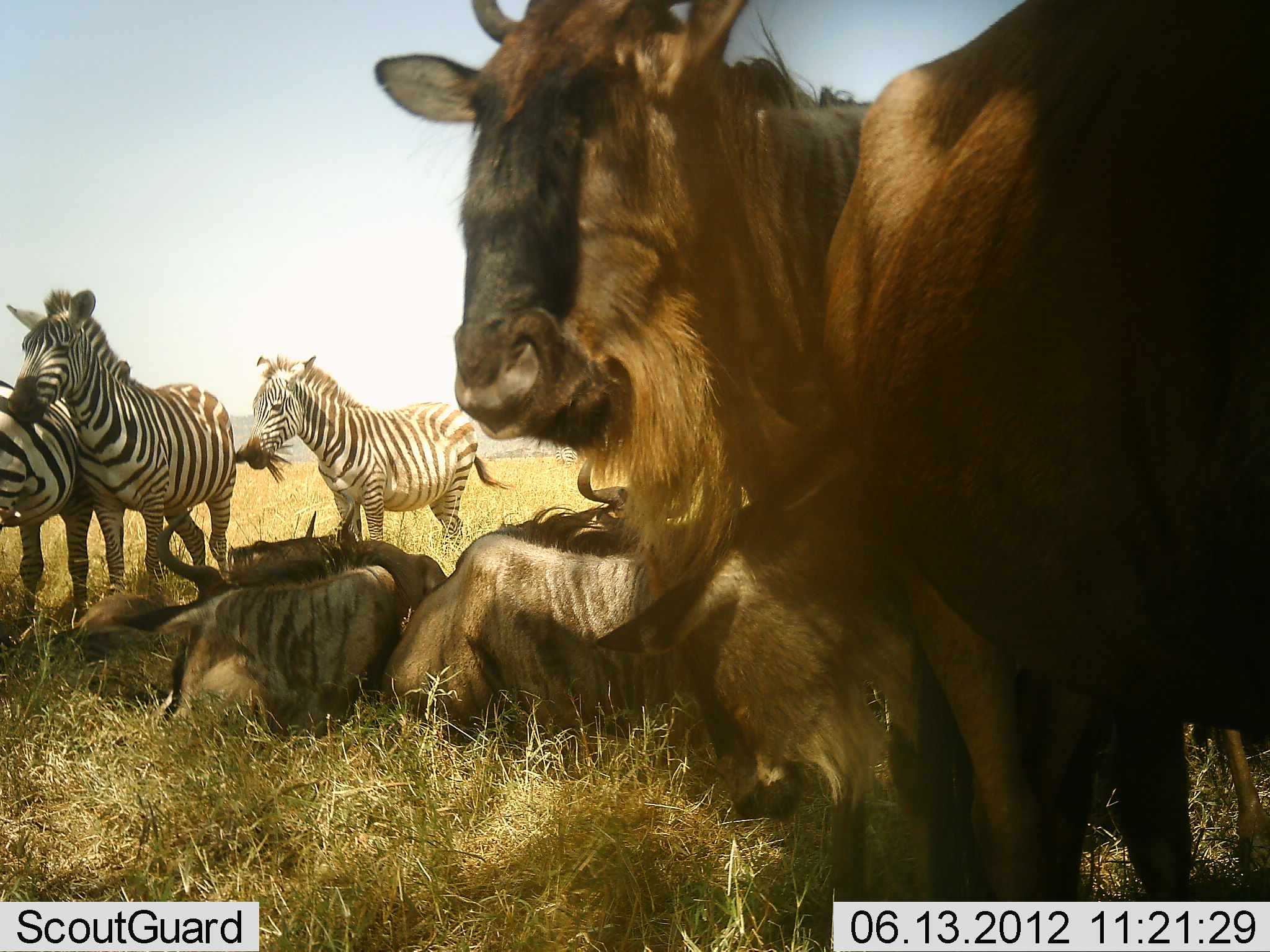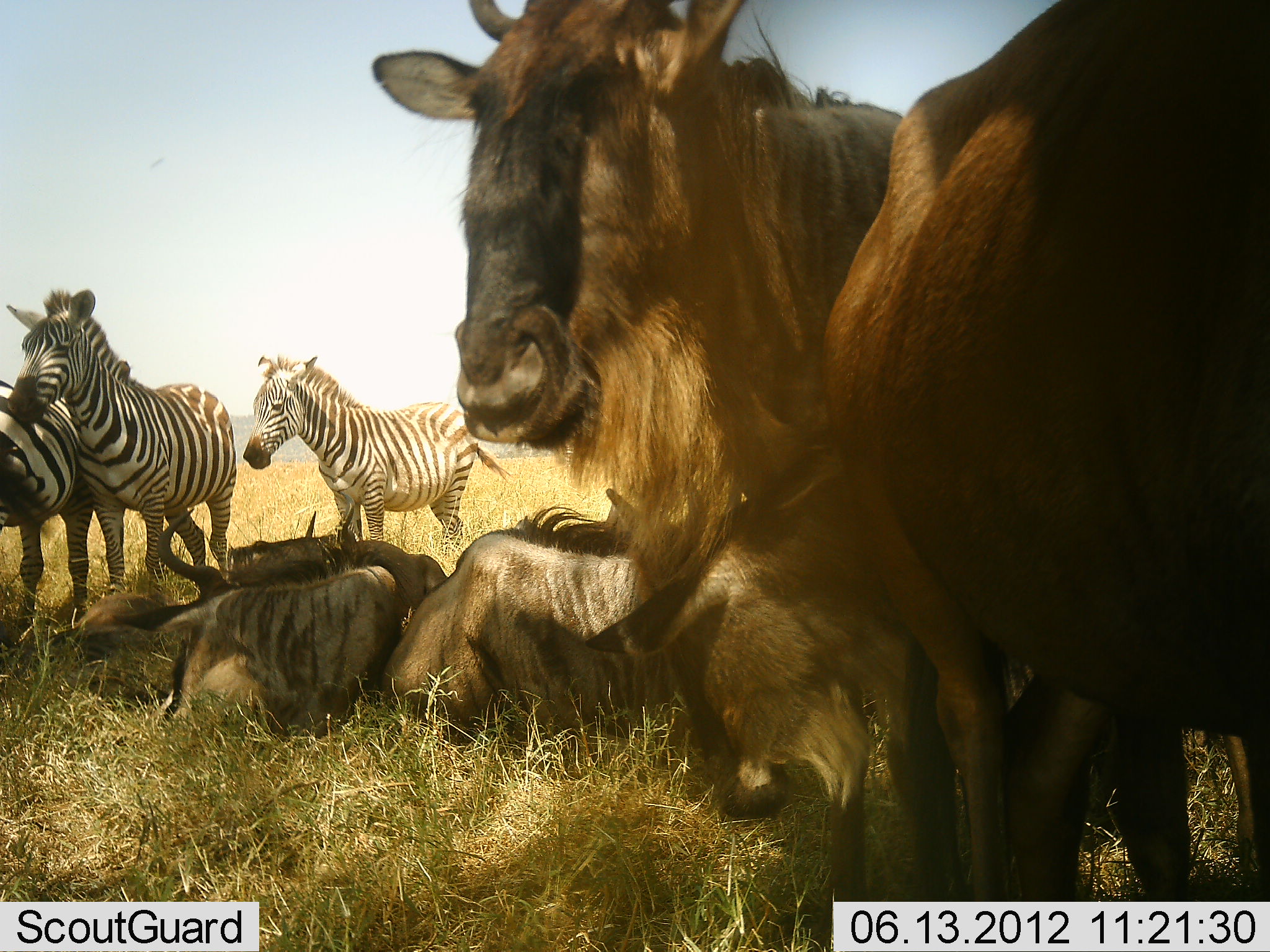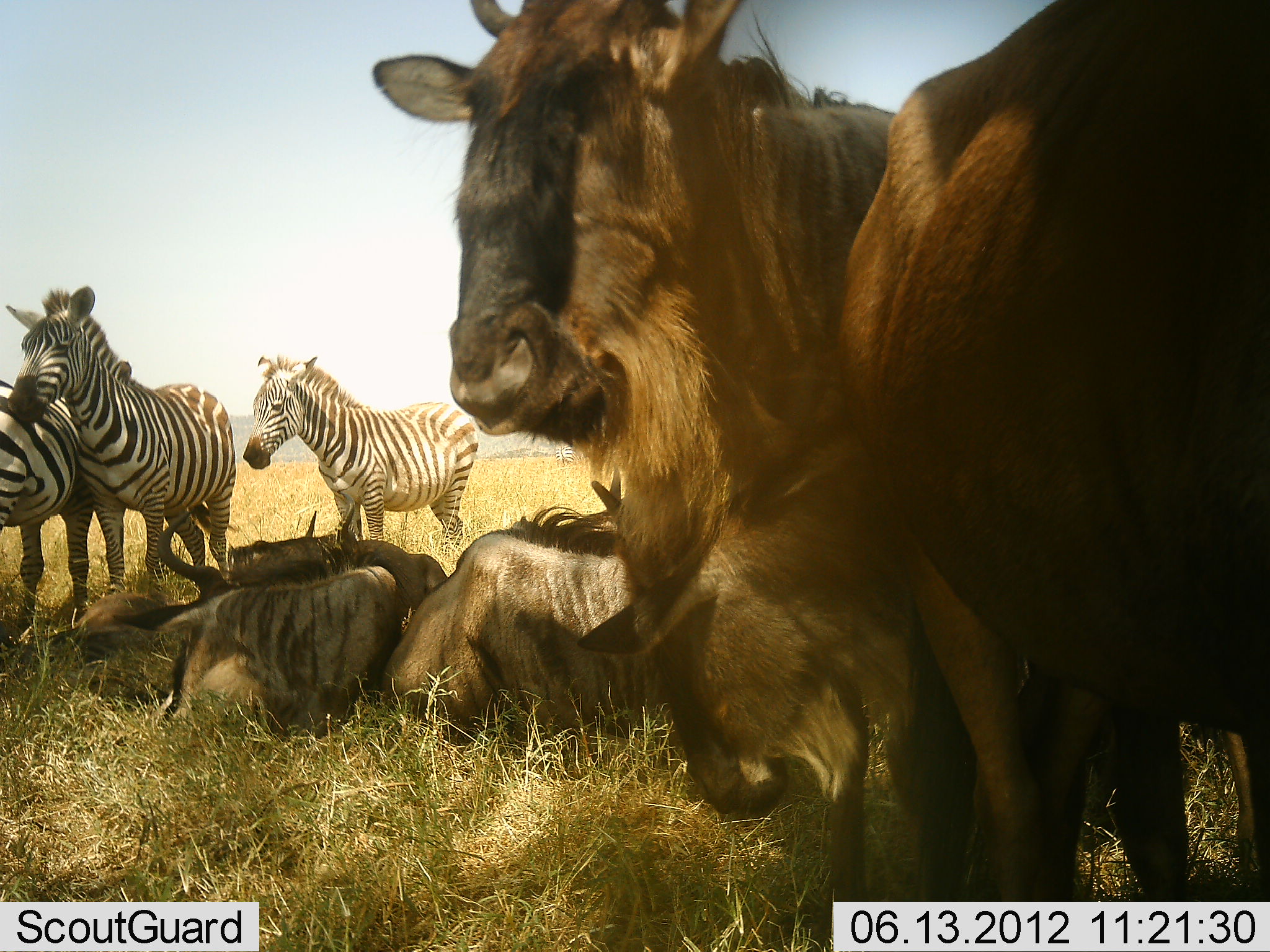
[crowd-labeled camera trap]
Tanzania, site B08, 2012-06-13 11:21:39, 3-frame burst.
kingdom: Animalia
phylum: Chordata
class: Mammalia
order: Artiodactyla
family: Bovidae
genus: Connochaetes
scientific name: Connochaetes taurinus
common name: blue wildebeest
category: wildebeest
Wildebeest (blue wildebeest) (Connochaetes taurinus), count 5. Behavior (volunteer vote fractions): standing 73%, resting 82%, moving 0%, interacting 18%. Young present (vote fraction): 27%. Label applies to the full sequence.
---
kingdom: Animalia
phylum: Chordata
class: Mammalia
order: Perissodactyla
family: Equidae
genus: Equus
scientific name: Equus quagga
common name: plains zebra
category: zebra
Zebra (plains zebra) (Equus quagga), count 3. Behavior (volunteer vote fractions): standing 90%, resting 10%, moving 0%, interacting 0%. Young present (vote fraction): 10%. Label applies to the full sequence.